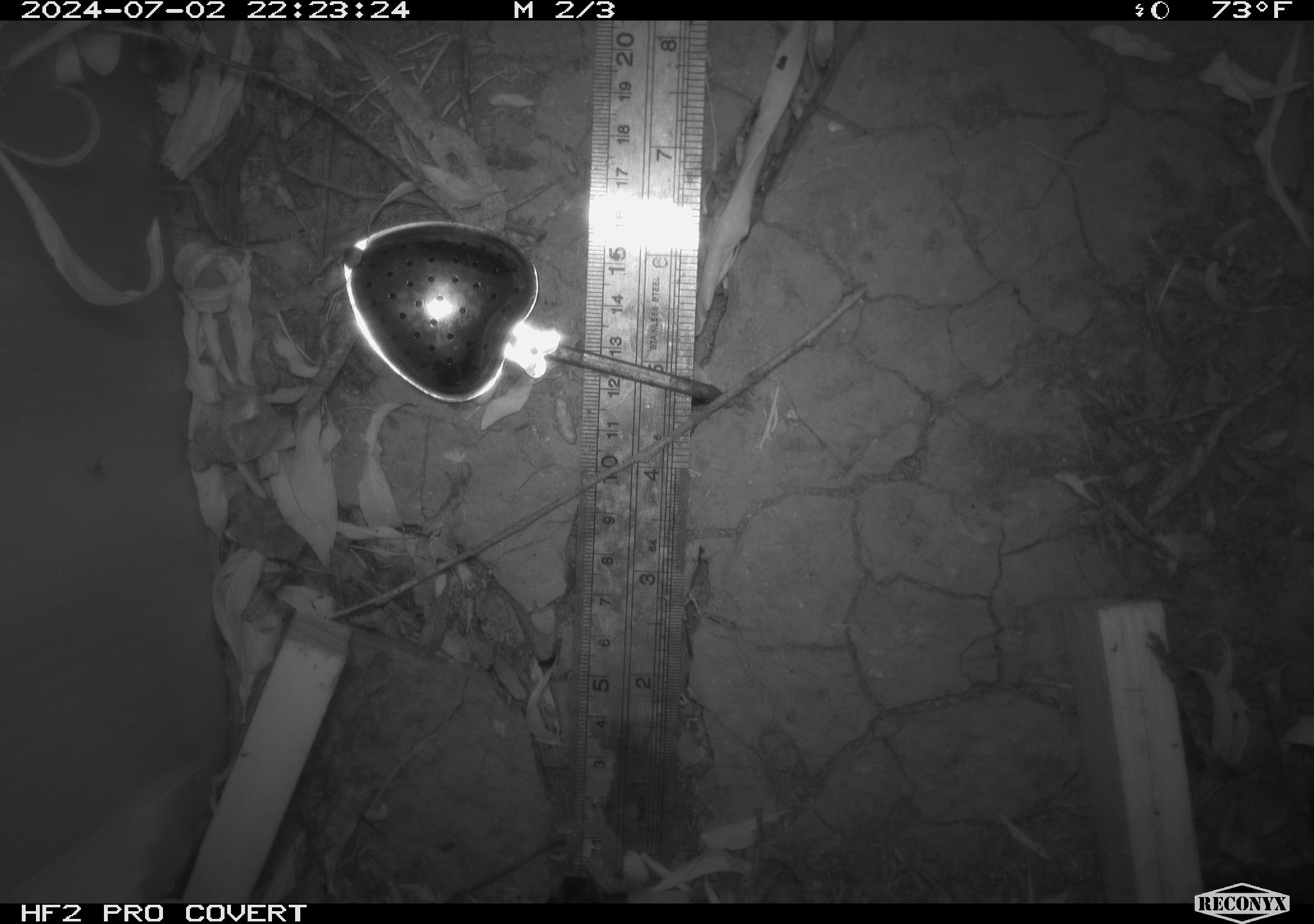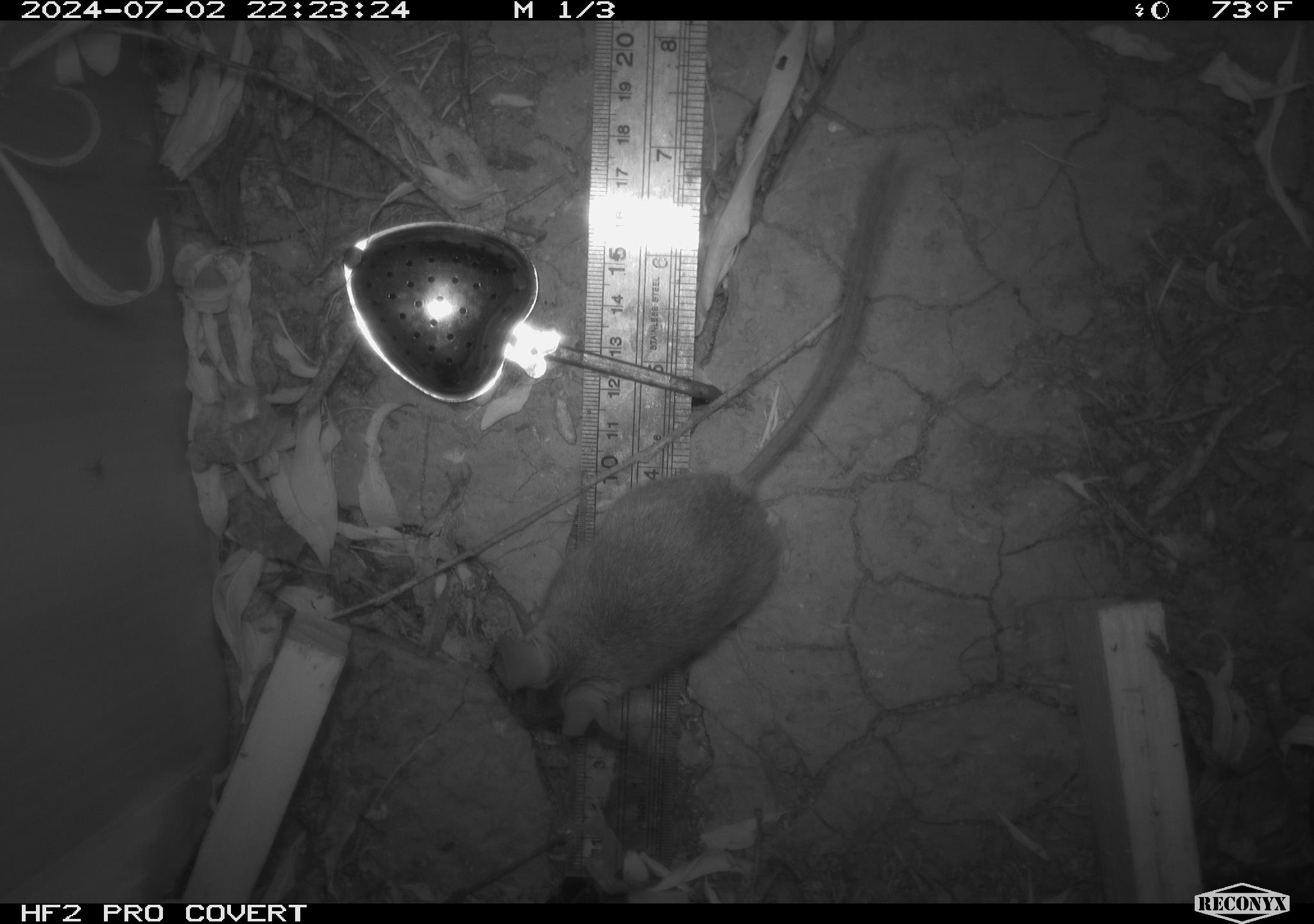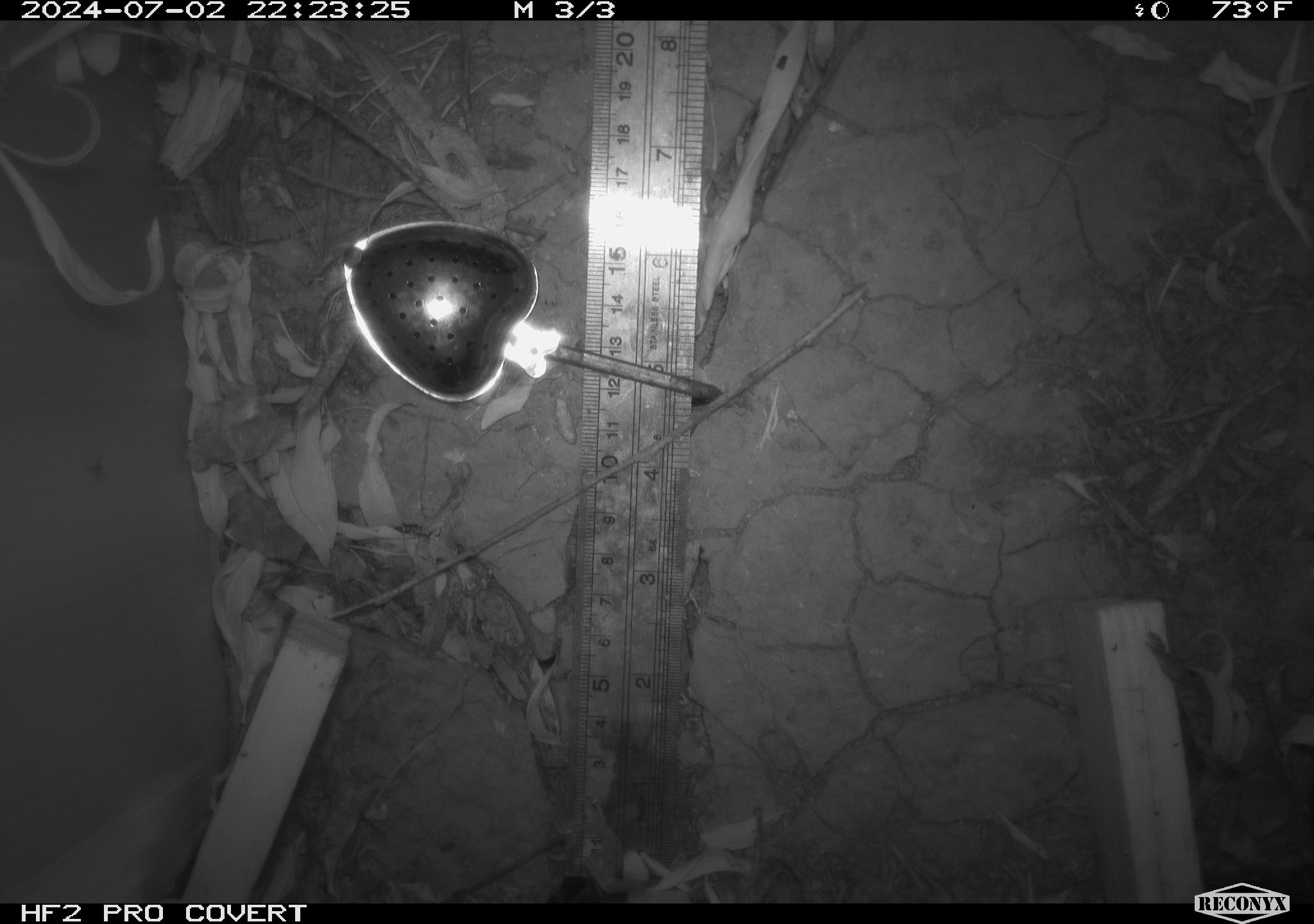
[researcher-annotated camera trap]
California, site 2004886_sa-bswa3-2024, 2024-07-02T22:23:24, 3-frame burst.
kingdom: Animalia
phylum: Chordata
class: Mammalia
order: Rodentia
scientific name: Rodentia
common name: mouse species